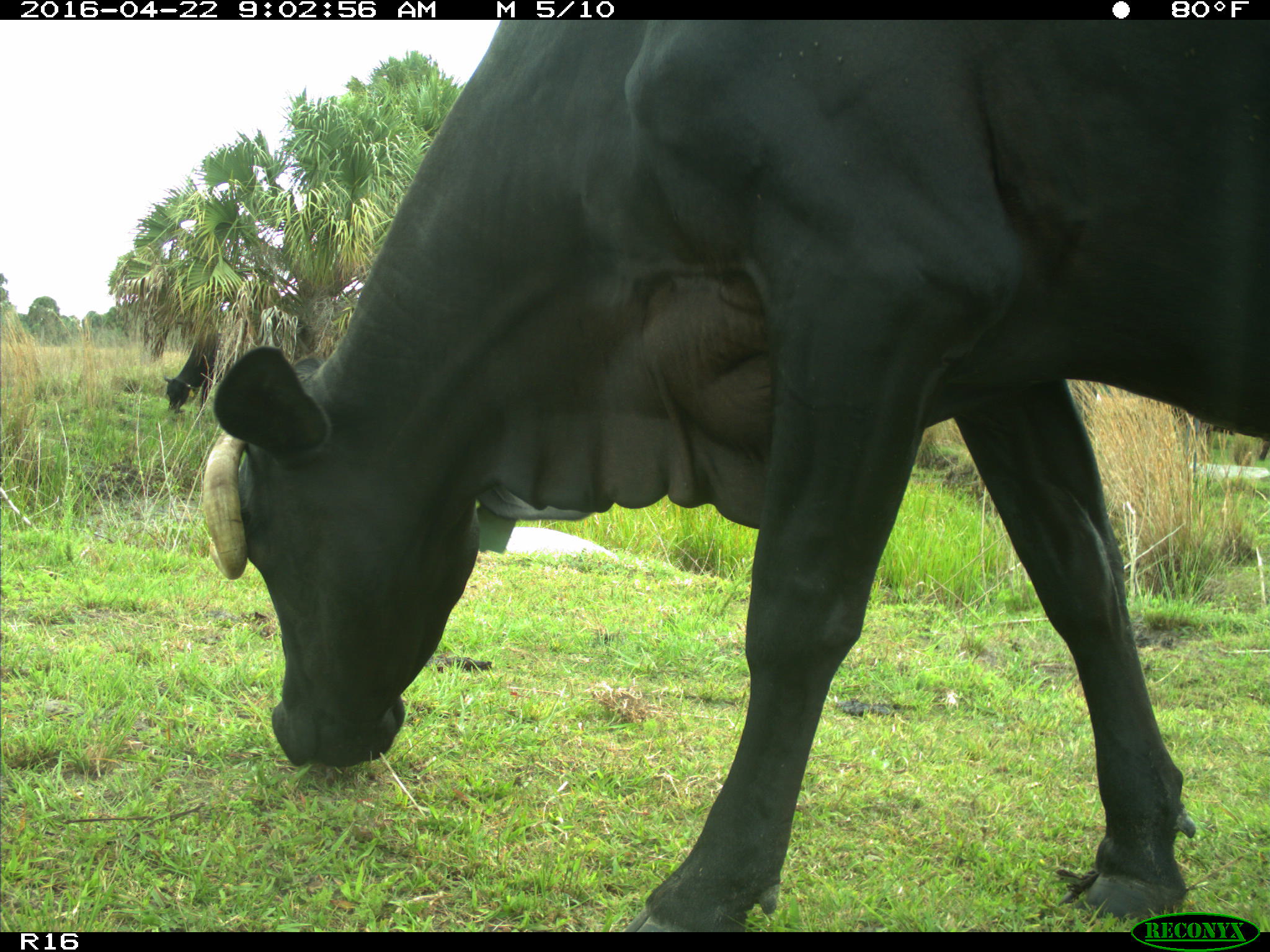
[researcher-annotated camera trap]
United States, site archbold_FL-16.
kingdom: Animalia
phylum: Chordata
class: Mammalia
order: Artiodactyla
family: Bovidae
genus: Bos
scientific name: Bos taurus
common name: domestic cow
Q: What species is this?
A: Bos taurus (domestic cow).